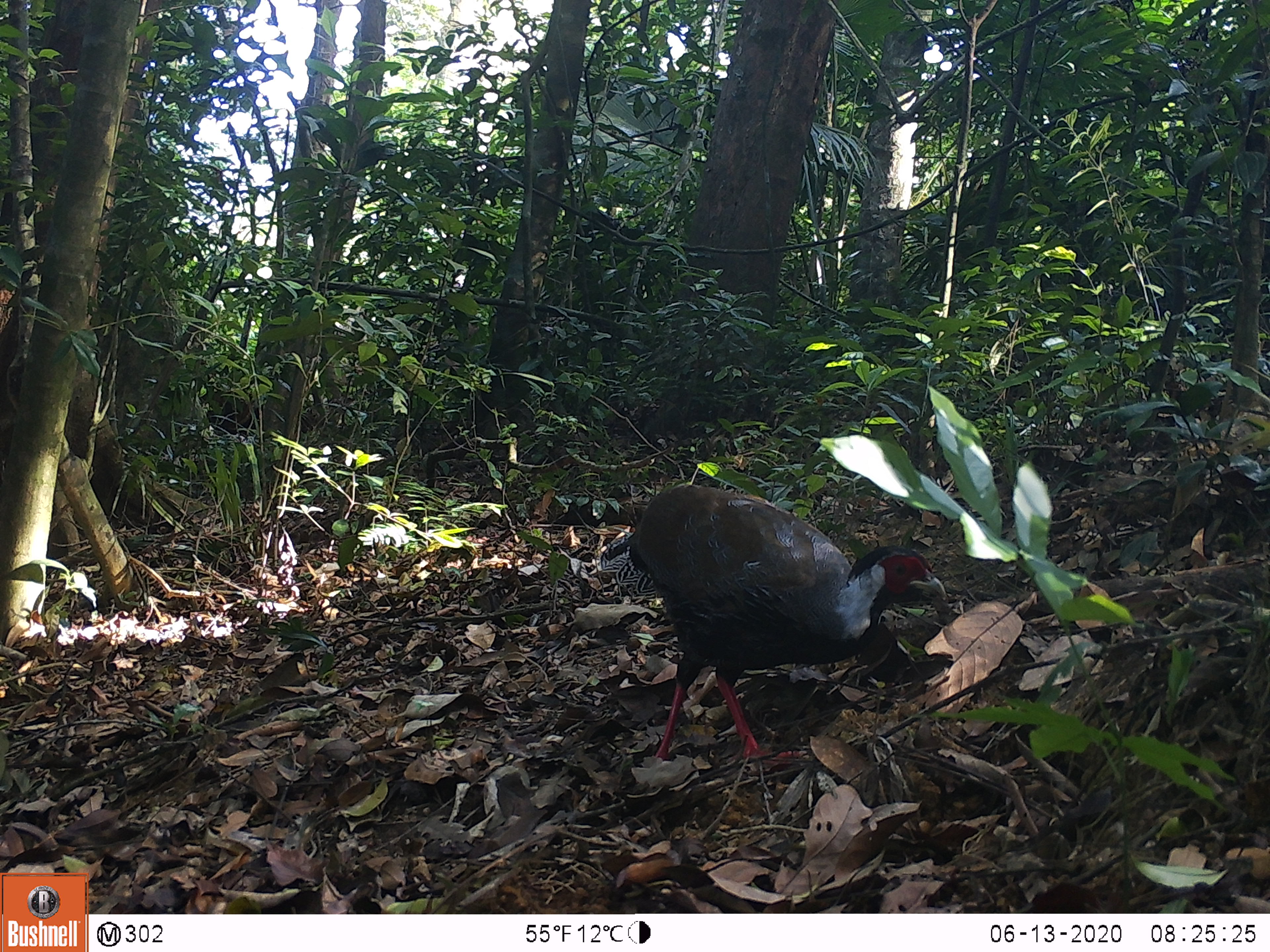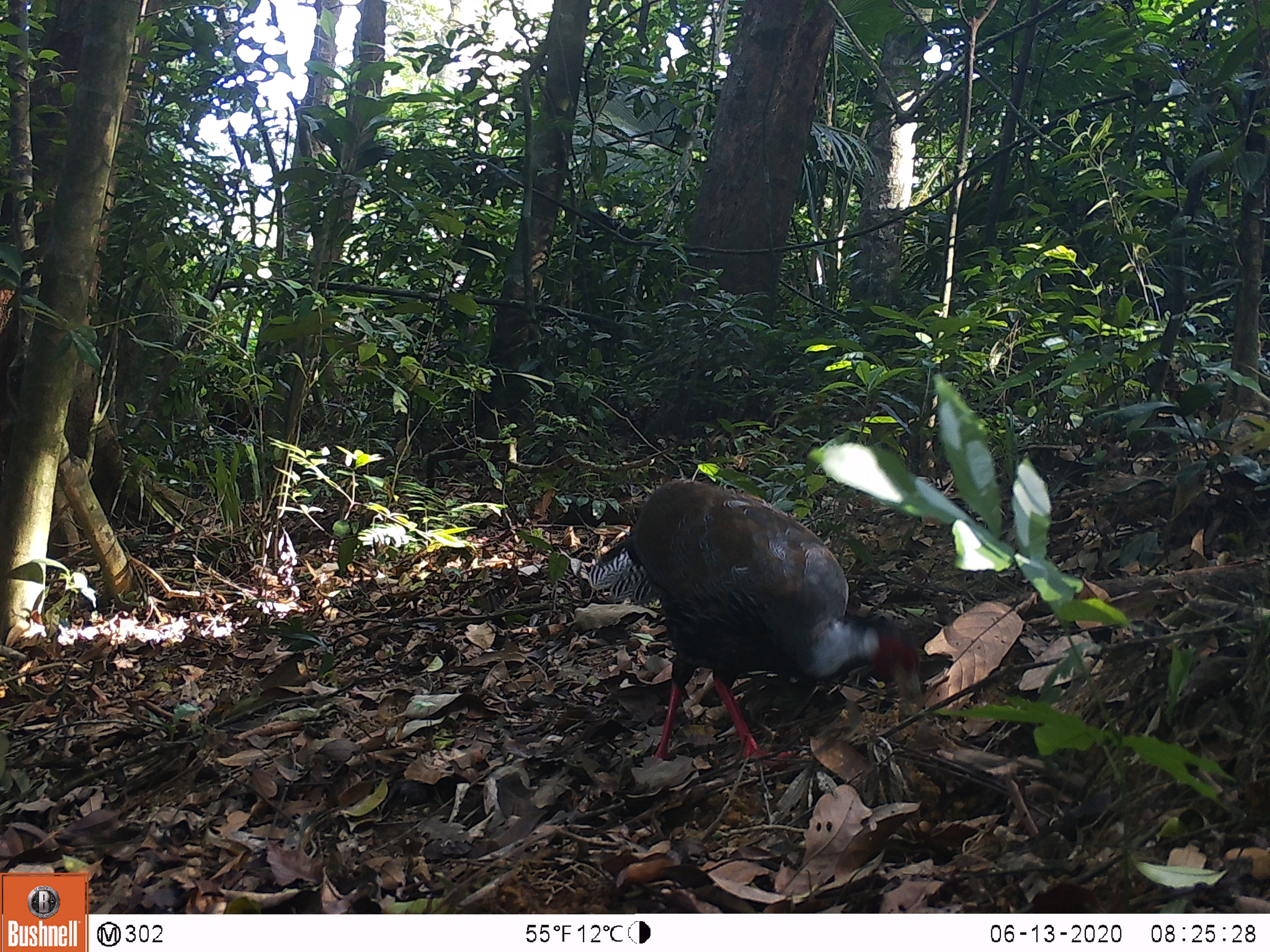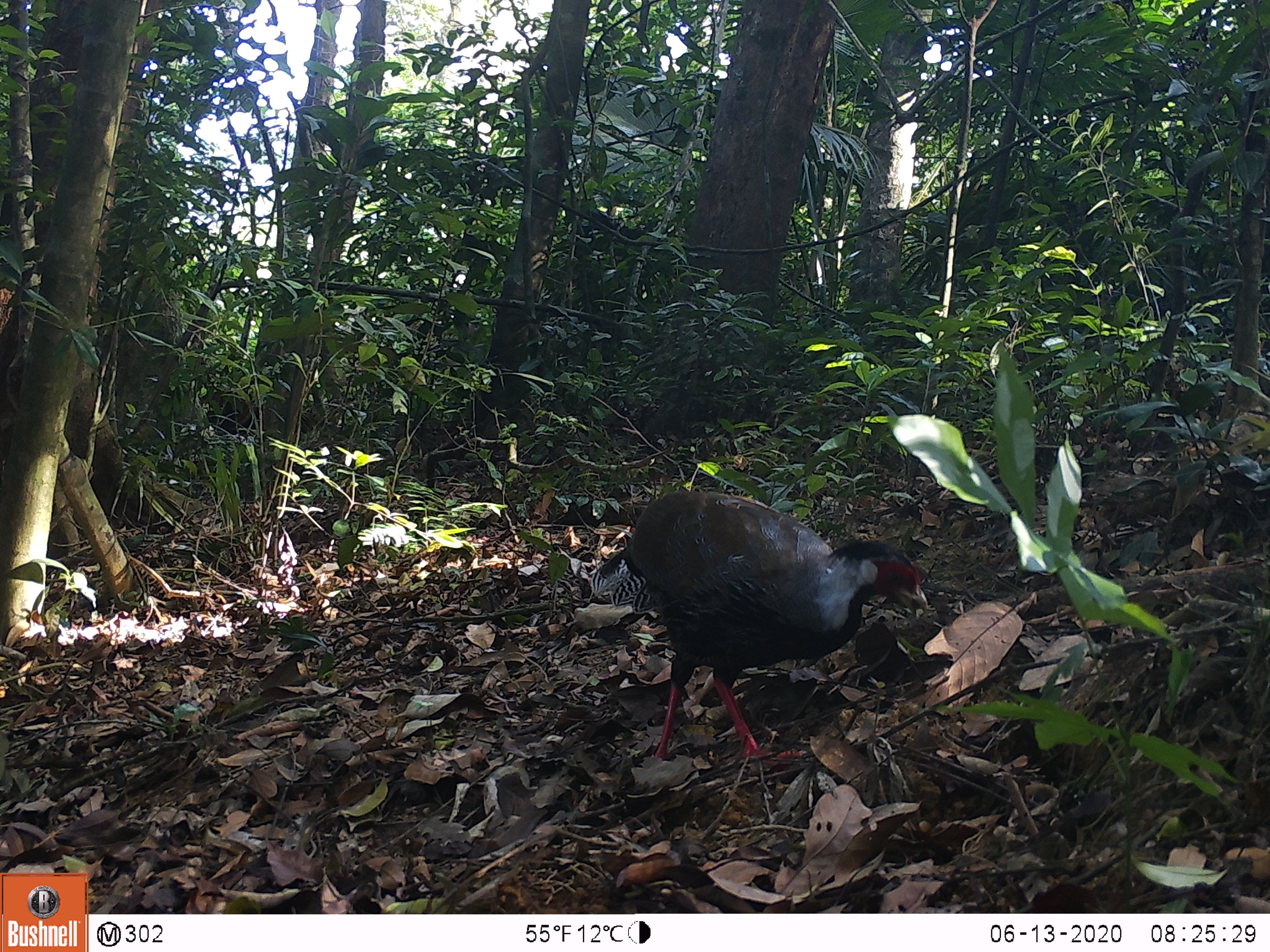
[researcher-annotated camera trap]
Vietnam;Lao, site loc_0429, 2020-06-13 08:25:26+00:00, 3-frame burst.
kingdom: Animalia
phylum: Chordata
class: Aves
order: Galliformes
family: Phasianidae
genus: Lophura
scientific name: Lophura nycthemera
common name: silver pheasant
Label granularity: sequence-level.